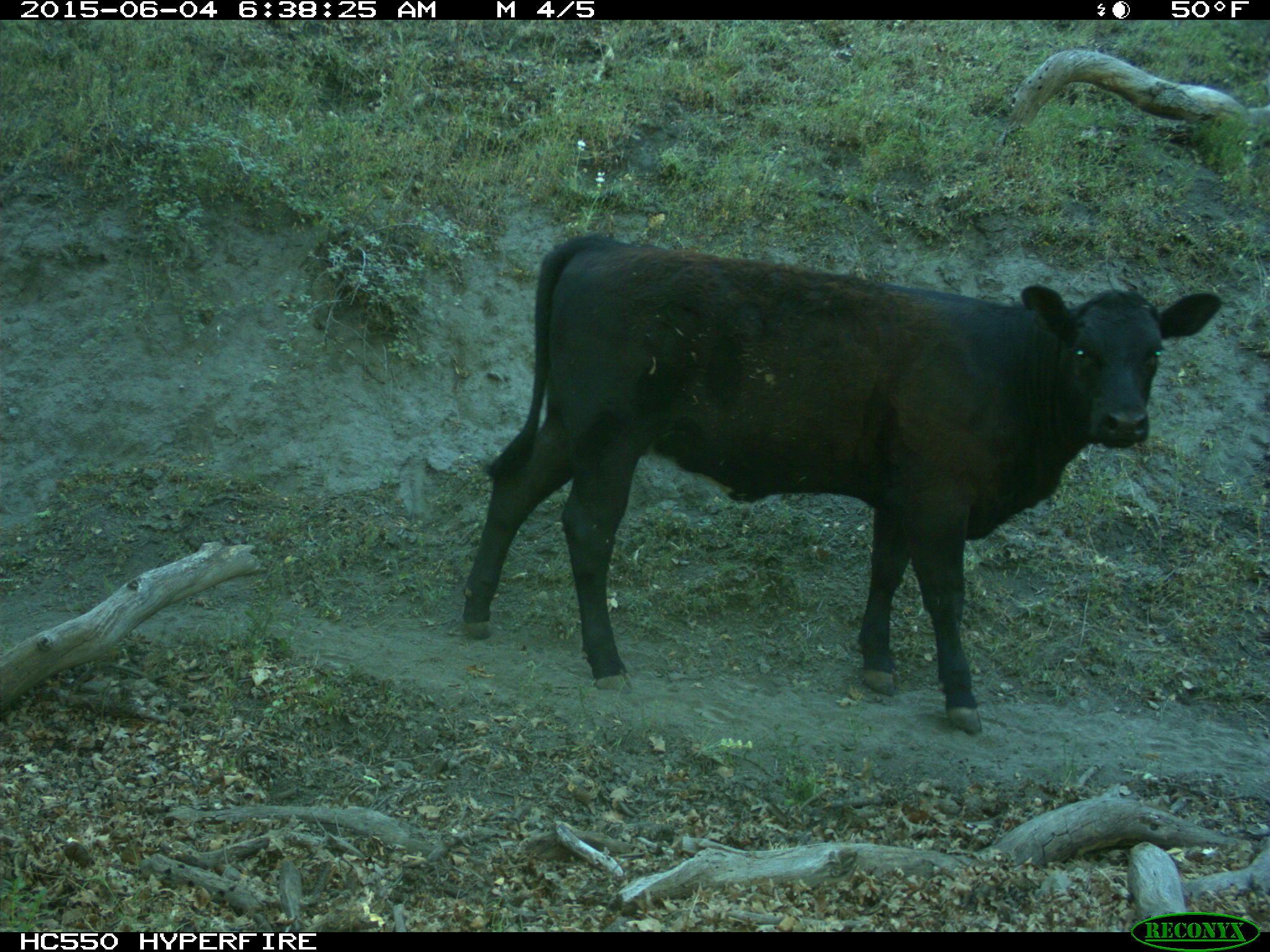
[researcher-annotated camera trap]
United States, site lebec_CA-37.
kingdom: Animalia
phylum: Chordata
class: Mammalia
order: Artiodactyla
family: Bovidae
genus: Bos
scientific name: Bos taurus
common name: domestic cow